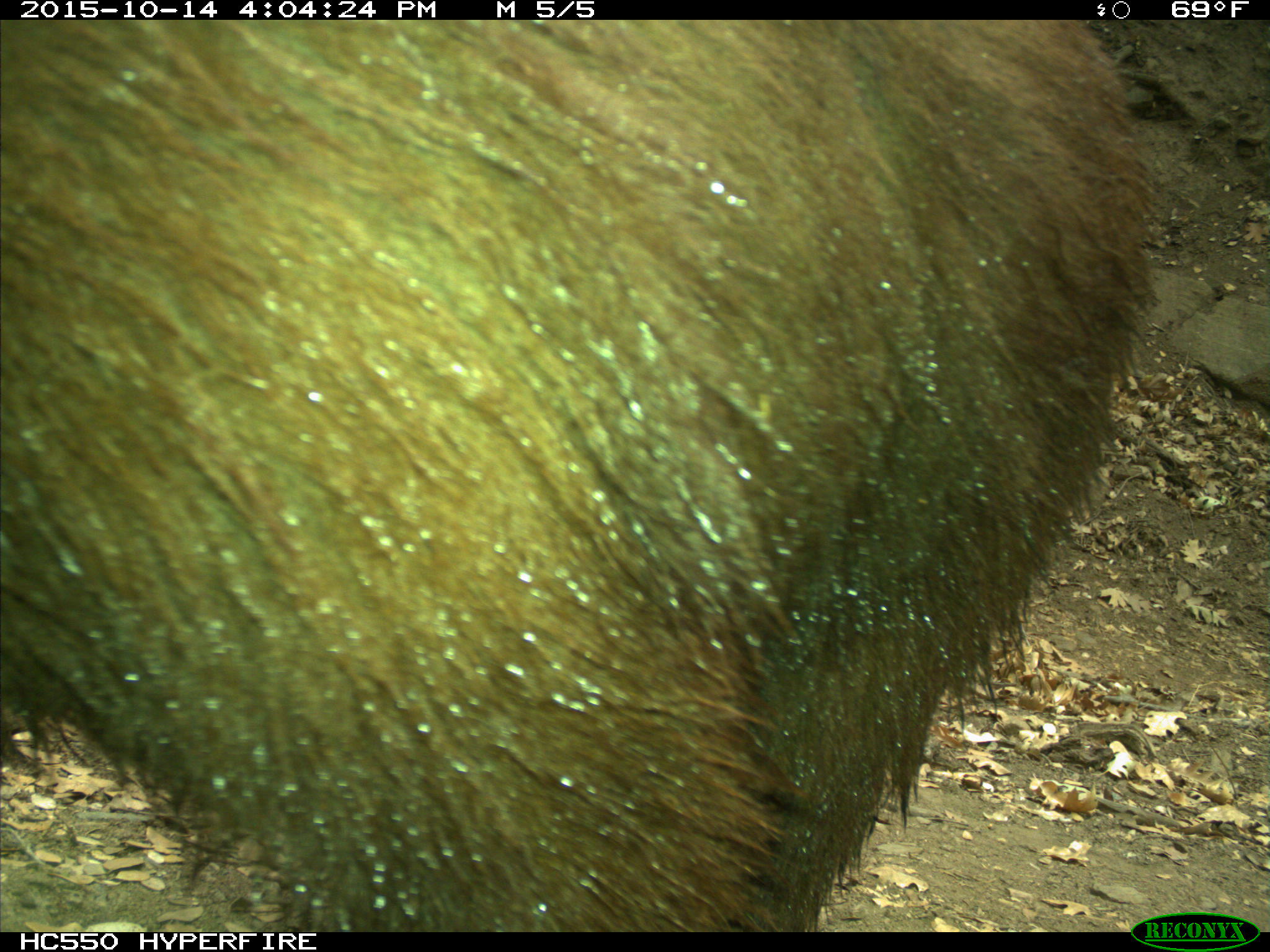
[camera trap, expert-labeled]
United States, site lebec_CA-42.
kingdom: Animalia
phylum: Chordata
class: Mammalia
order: Carnivora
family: Ursidae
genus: Ursus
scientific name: Ursus americanus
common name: american black bear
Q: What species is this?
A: Ursus americanus (american black bear).